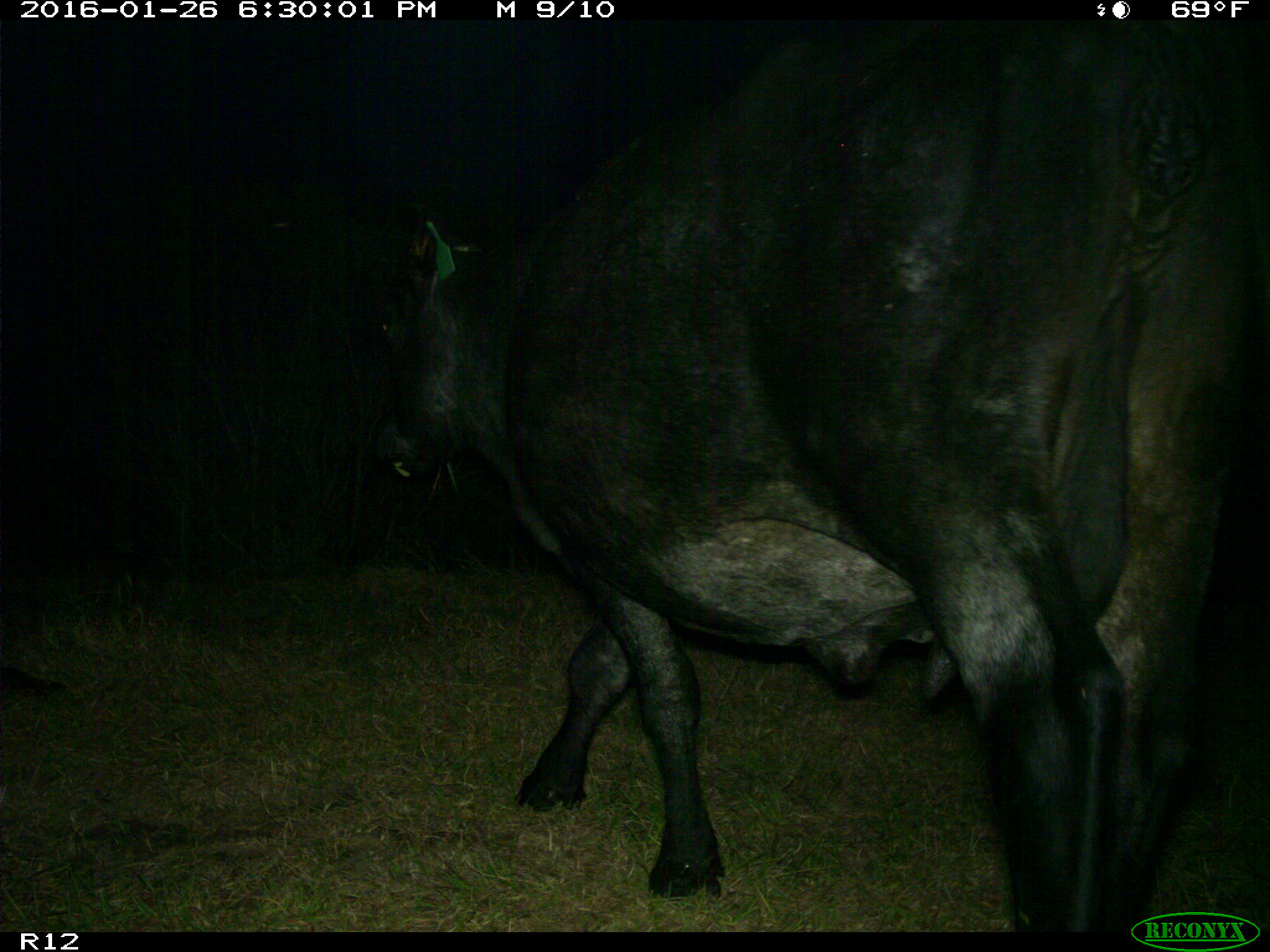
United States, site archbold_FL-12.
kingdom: Animalia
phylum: Chordata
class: Mammalia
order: Artiodactyla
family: Bovidae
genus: Bos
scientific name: Bos taurus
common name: domestic cow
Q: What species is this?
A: Bos taurus (domestic cow).